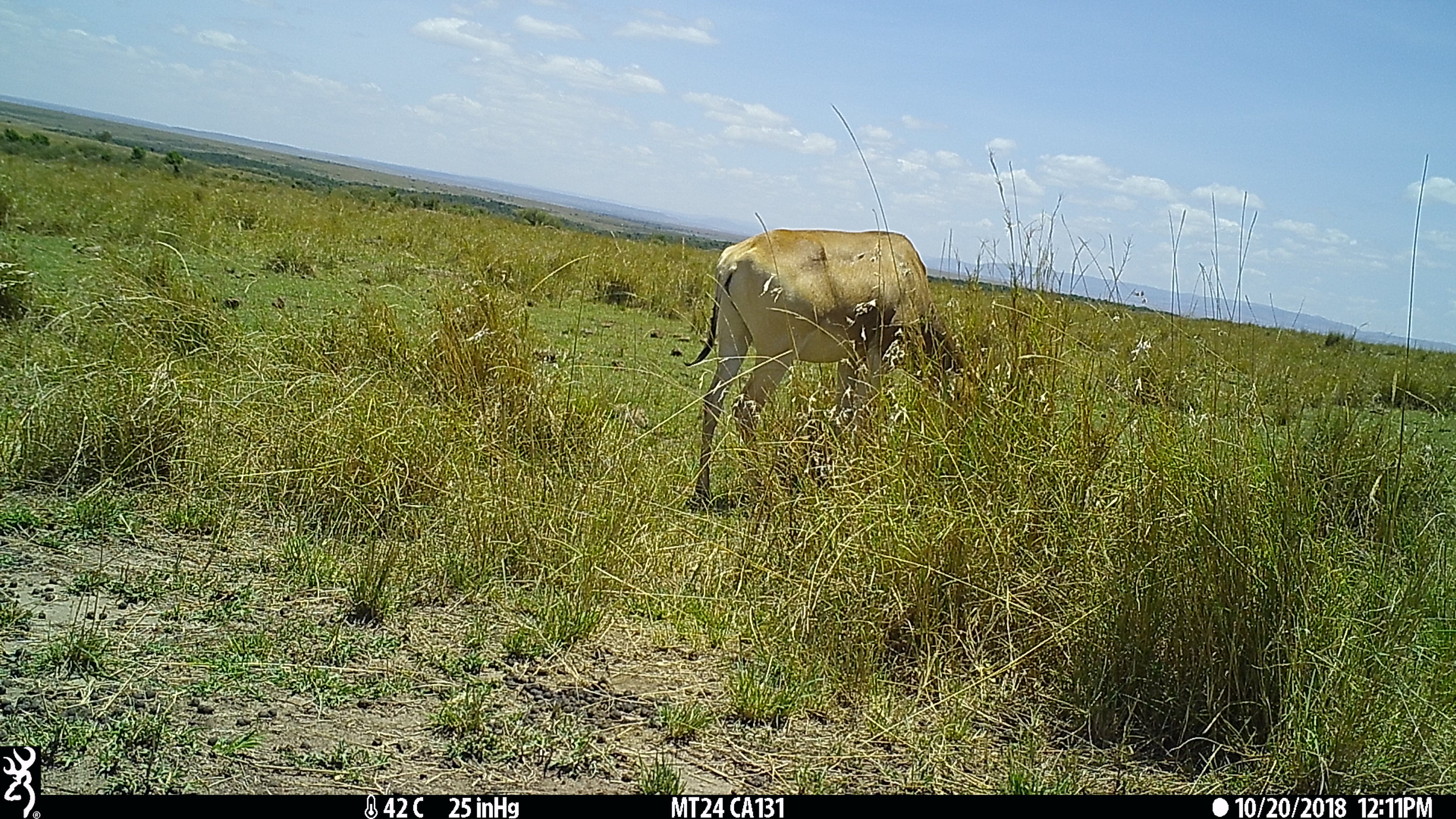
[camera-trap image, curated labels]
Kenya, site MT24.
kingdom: Animalia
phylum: Chordata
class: Mammalia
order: Artiodactyla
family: Bovidae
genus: Alcelaphus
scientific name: Alcelaphus buselaphus cokii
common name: coke's hartebeest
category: hartebeest cokes